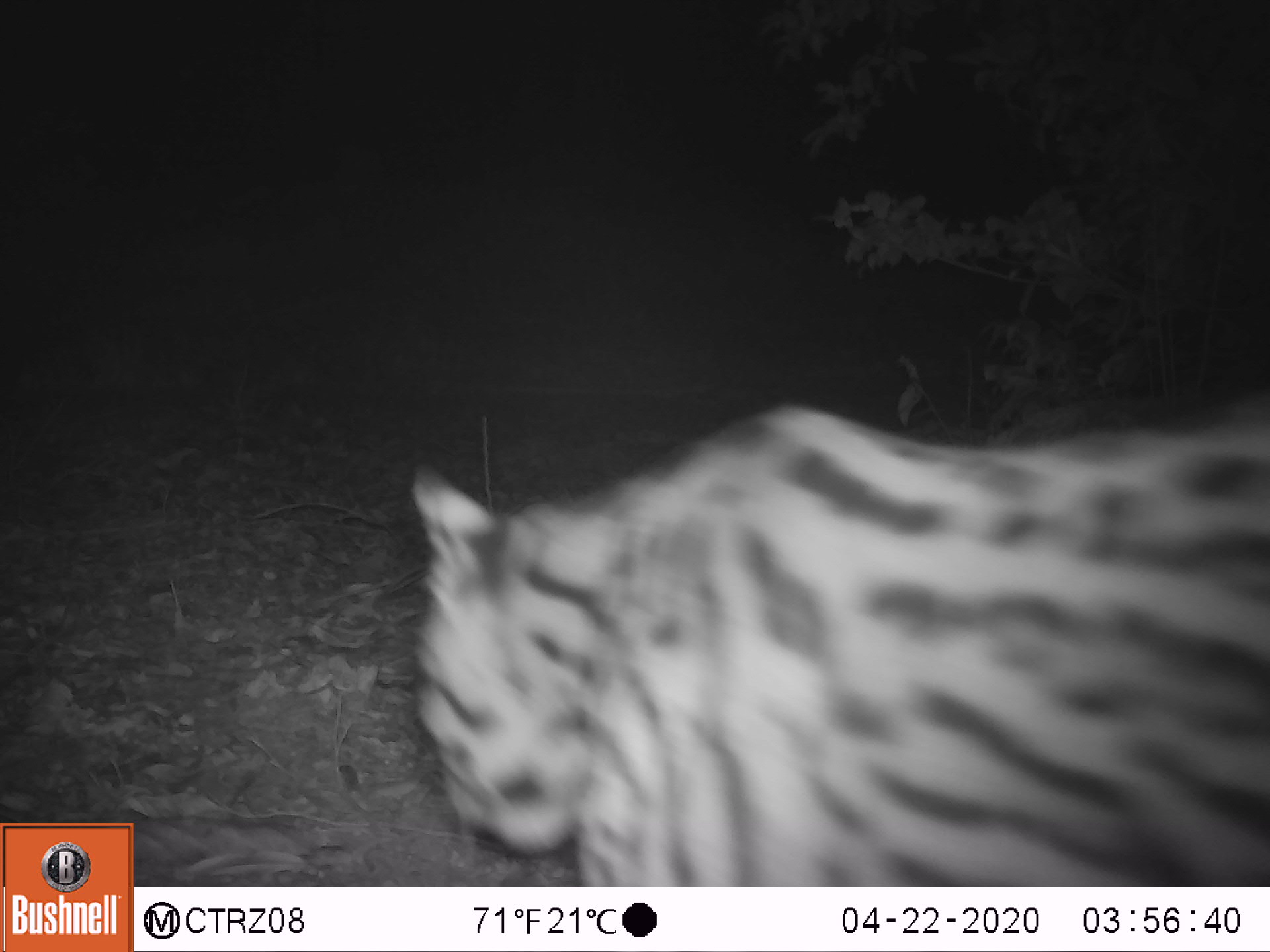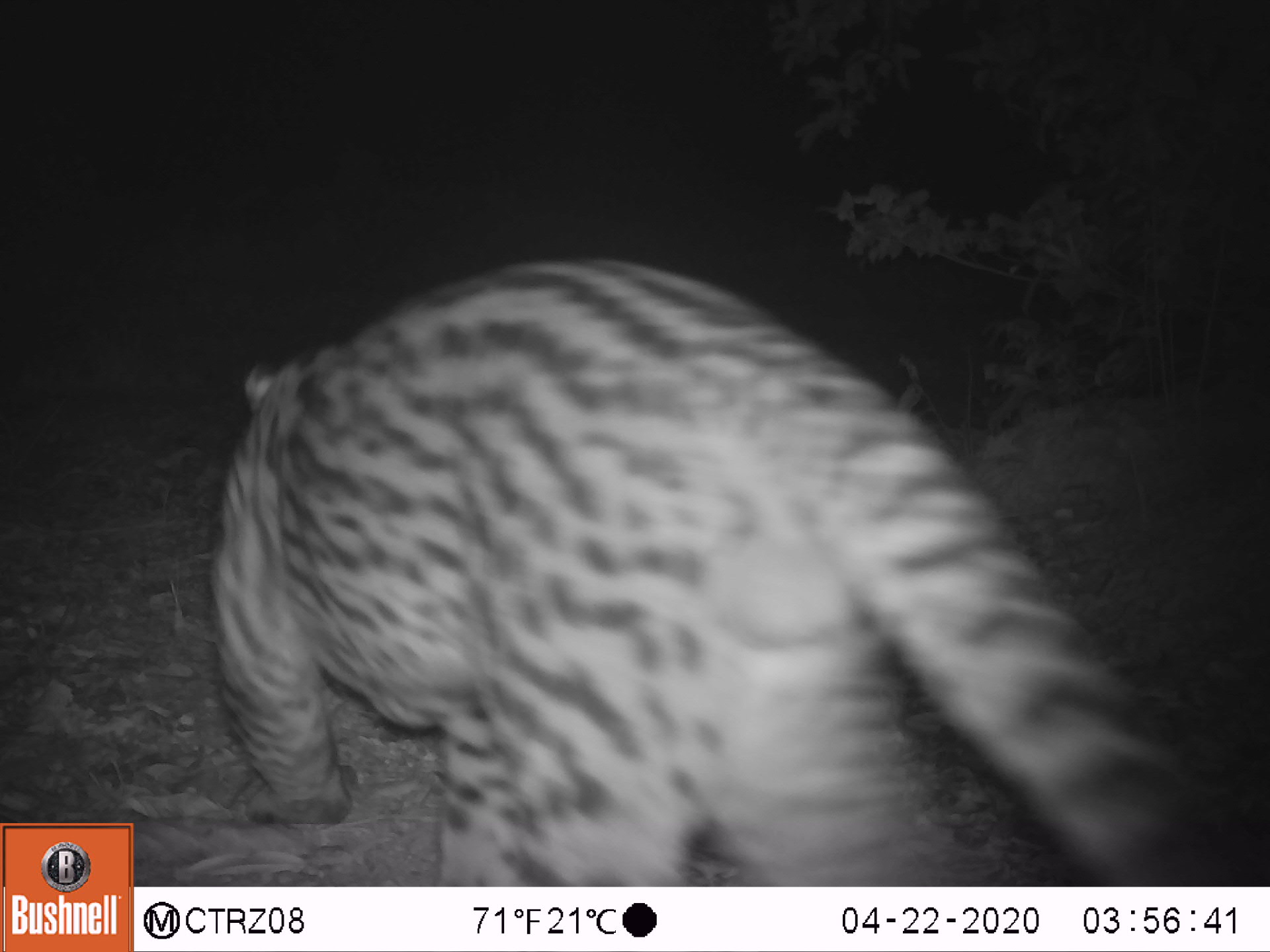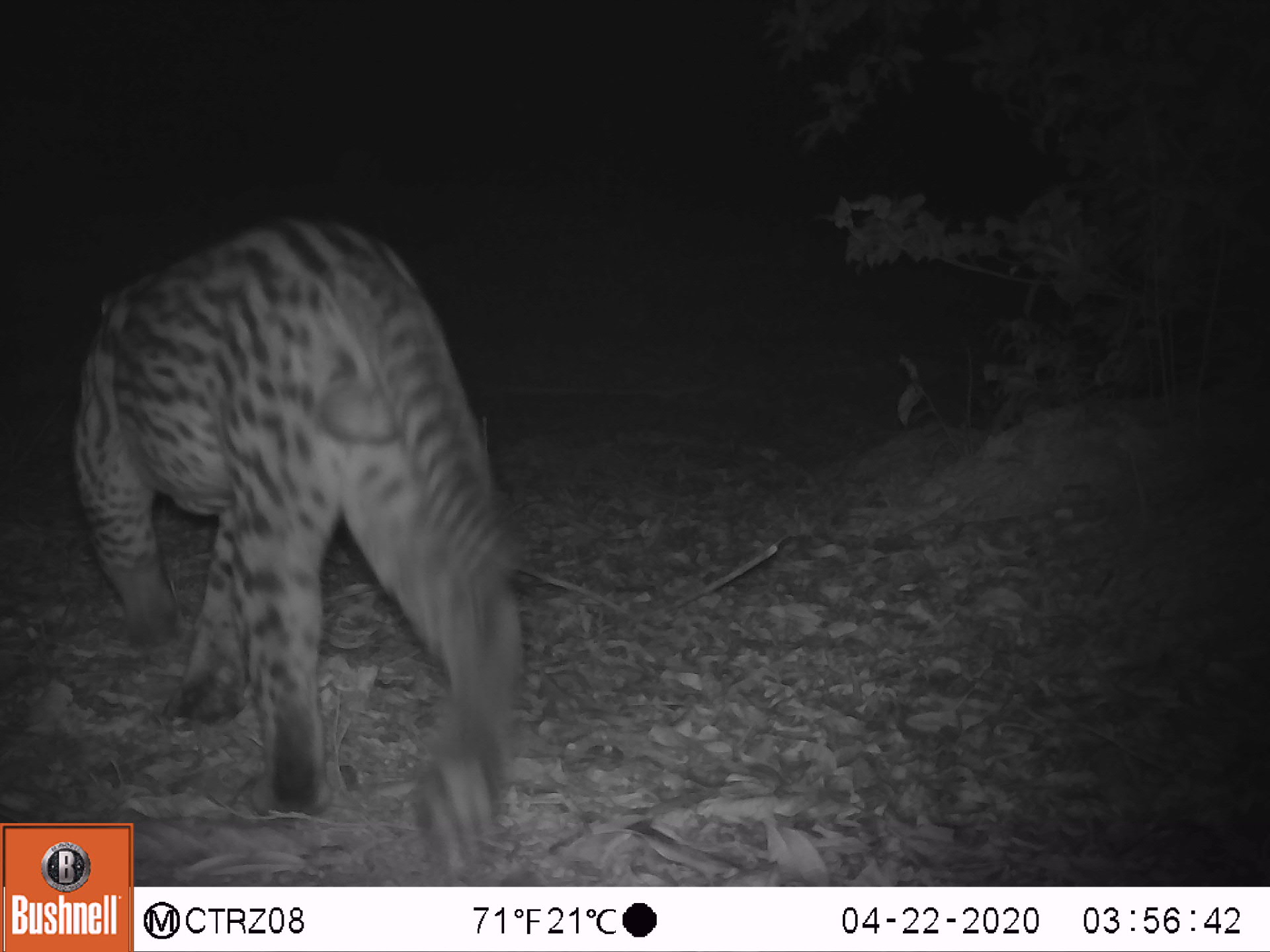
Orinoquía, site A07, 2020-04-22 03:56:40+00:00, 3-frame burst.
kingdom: Animalia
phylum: Chordata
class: Mammalia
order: Carnivora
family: Felidae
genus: Leopardus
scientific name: Leopardus pardalis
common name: ocelot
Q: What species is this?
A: Ocelot (Leopardus pardalis).